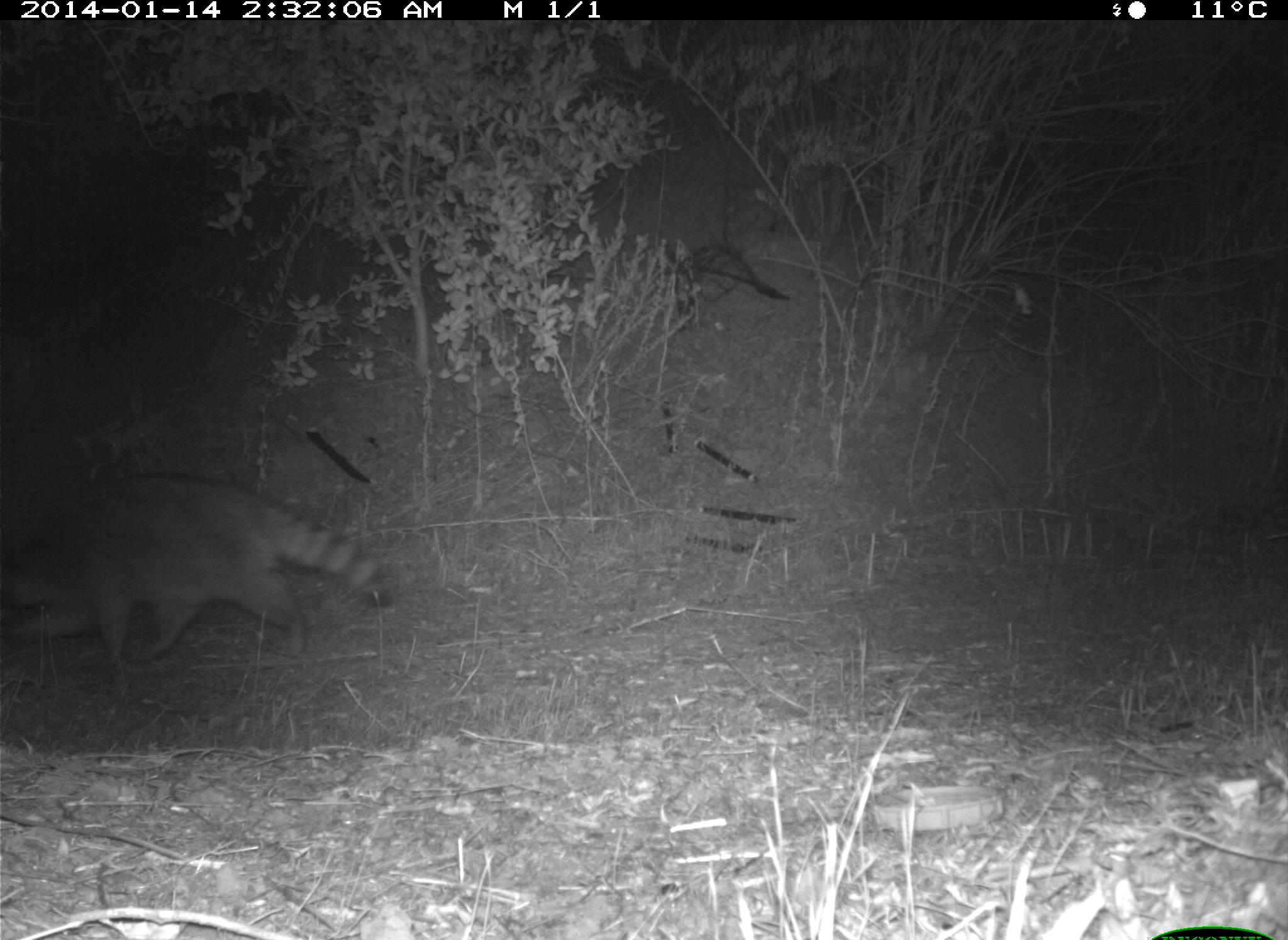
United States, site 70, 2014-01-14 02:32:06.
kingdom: Animalia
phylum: Chordata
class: Mammalia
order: Carnivora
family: Procyonidae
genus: Procyon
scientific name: Procyon lotor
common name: raccoon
Raccoon (Procyon lotor).